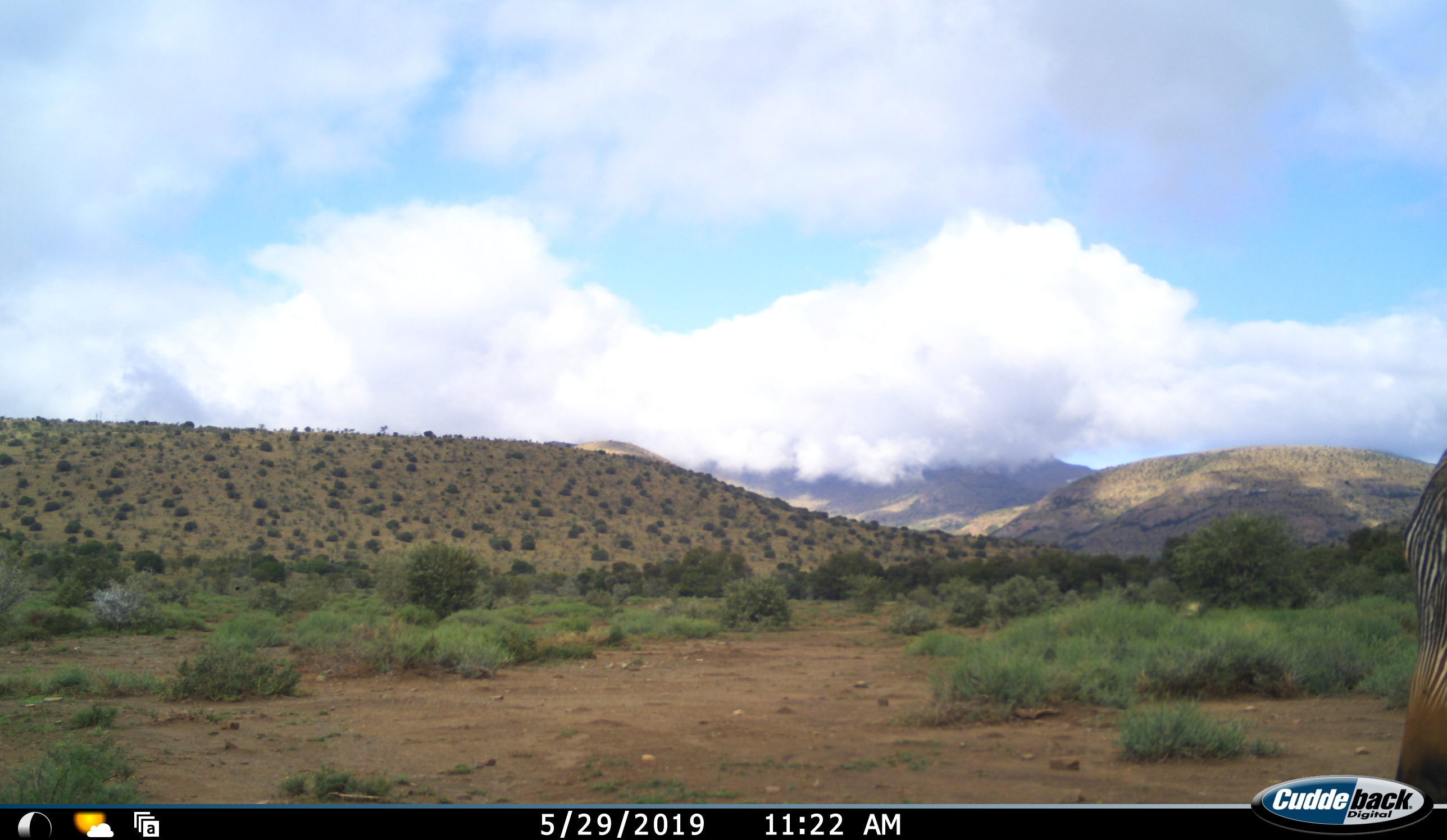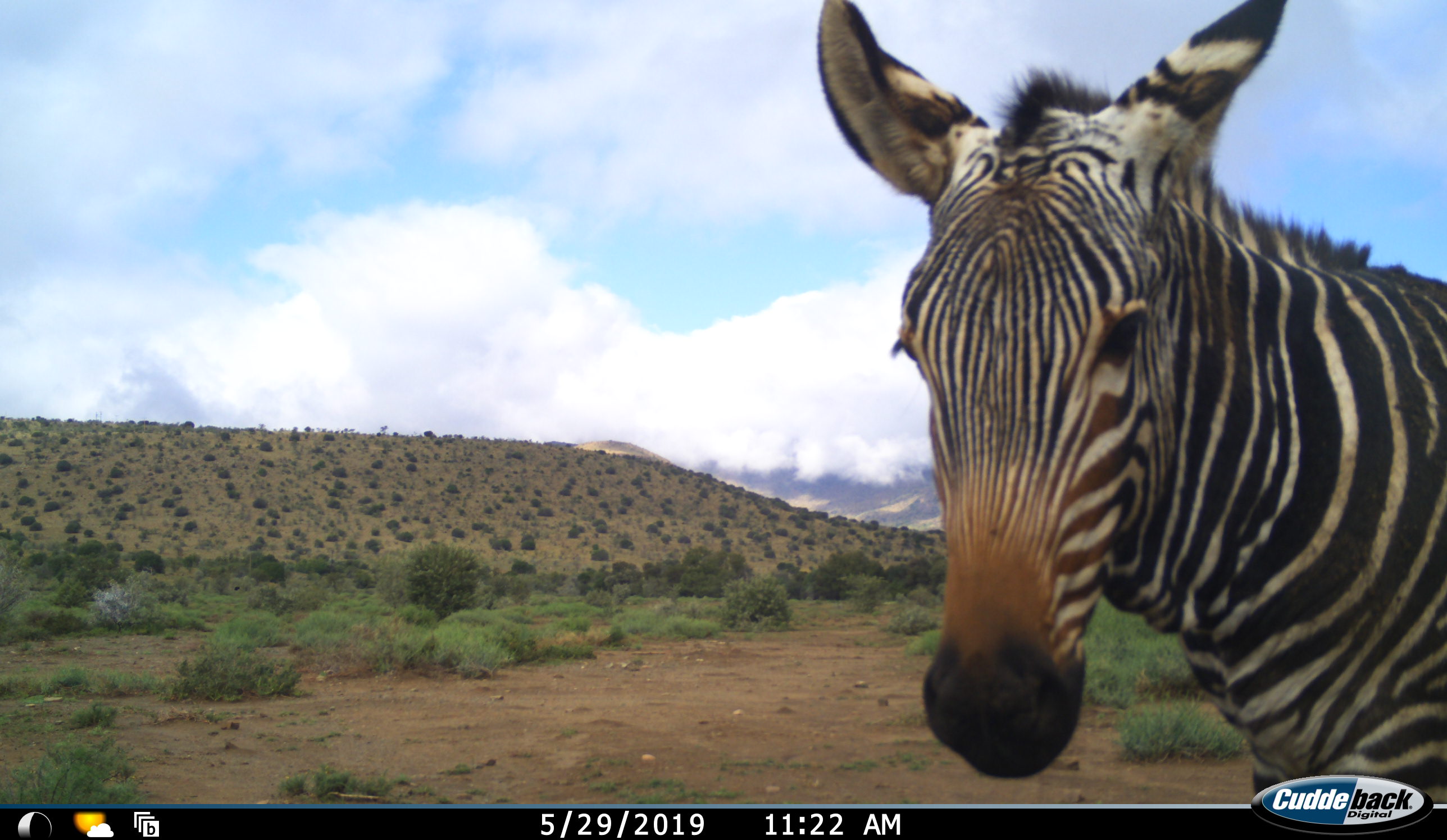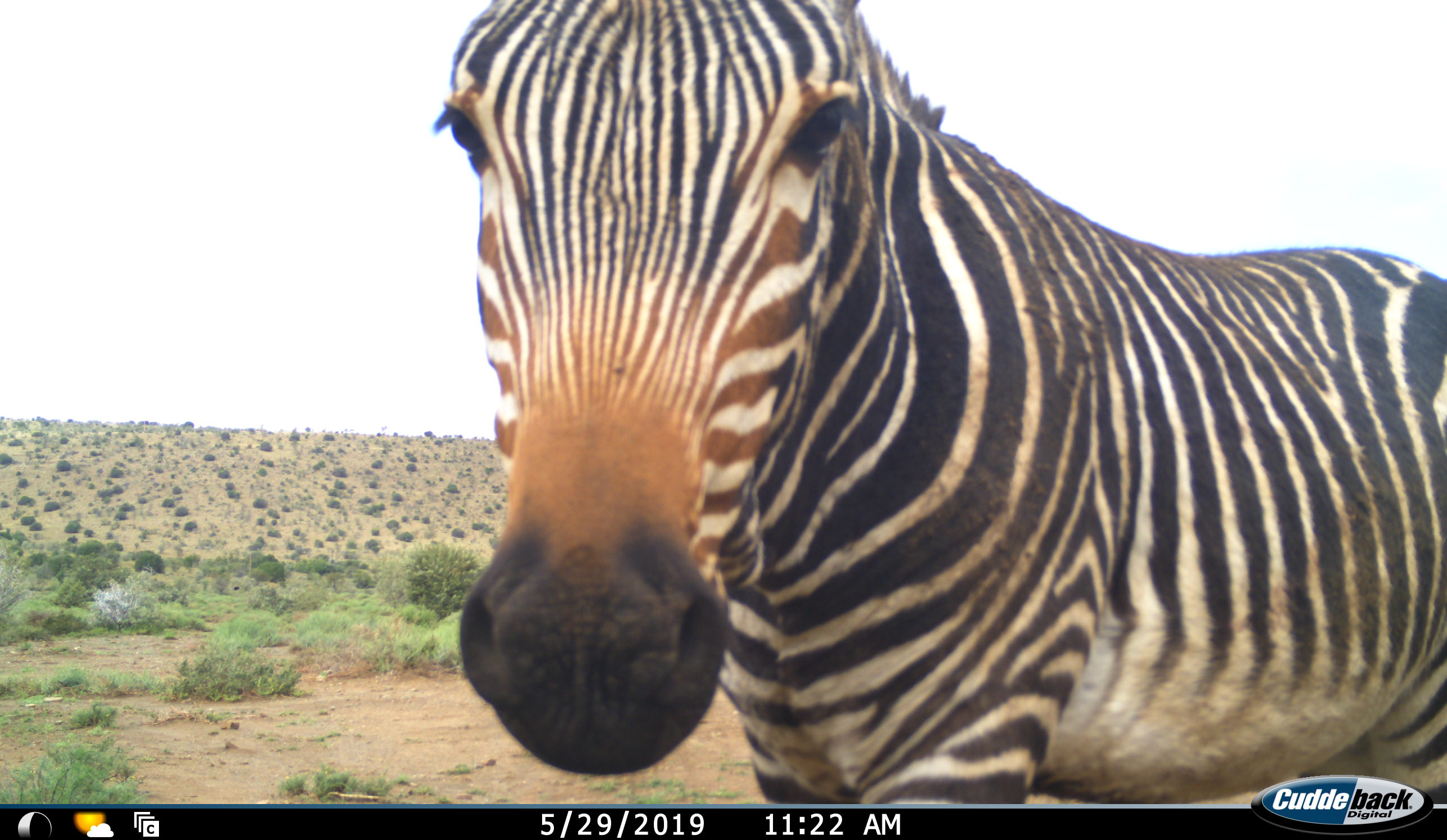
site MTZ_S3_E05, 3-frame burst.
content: unidentified animal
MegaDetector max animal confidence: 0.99